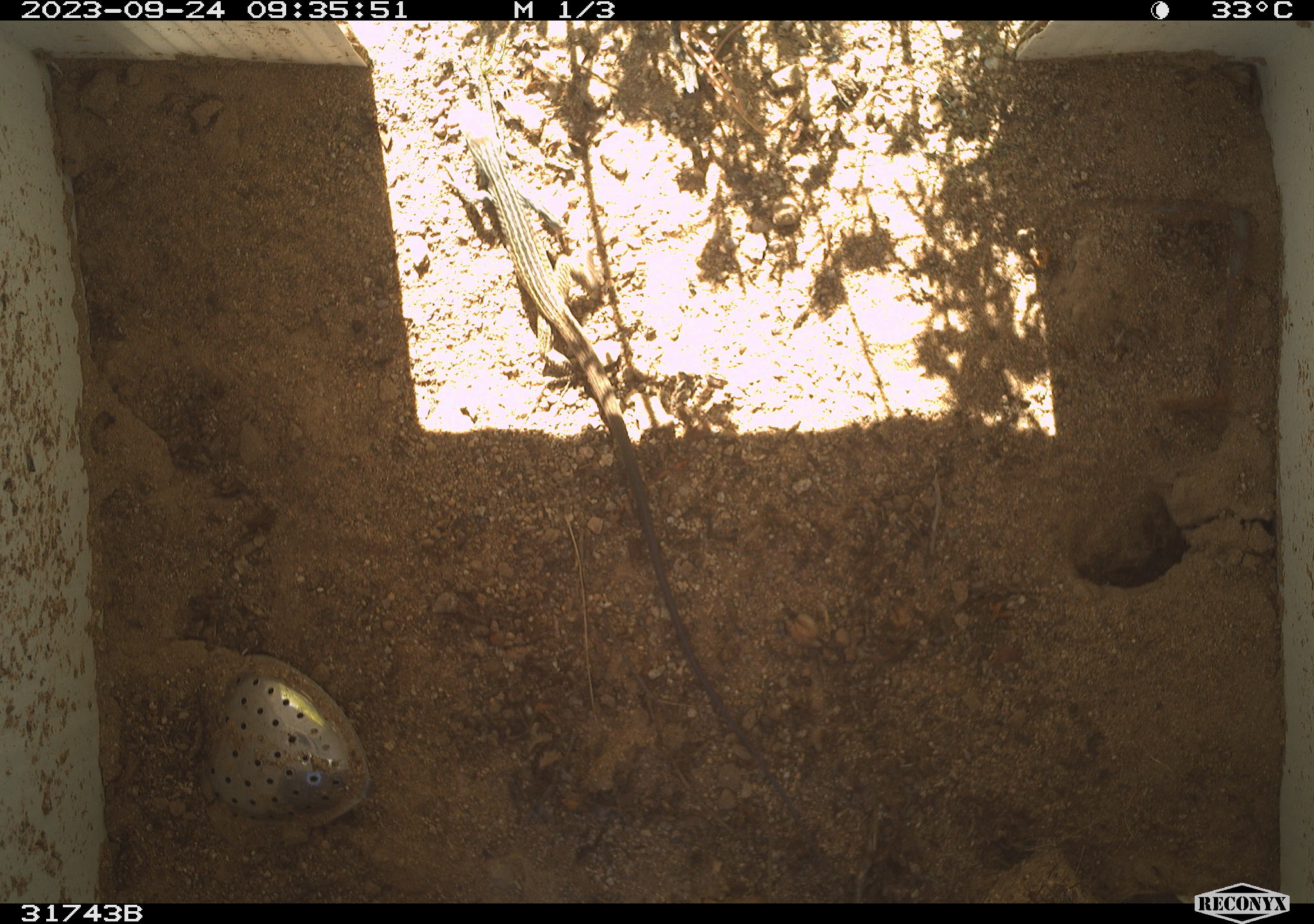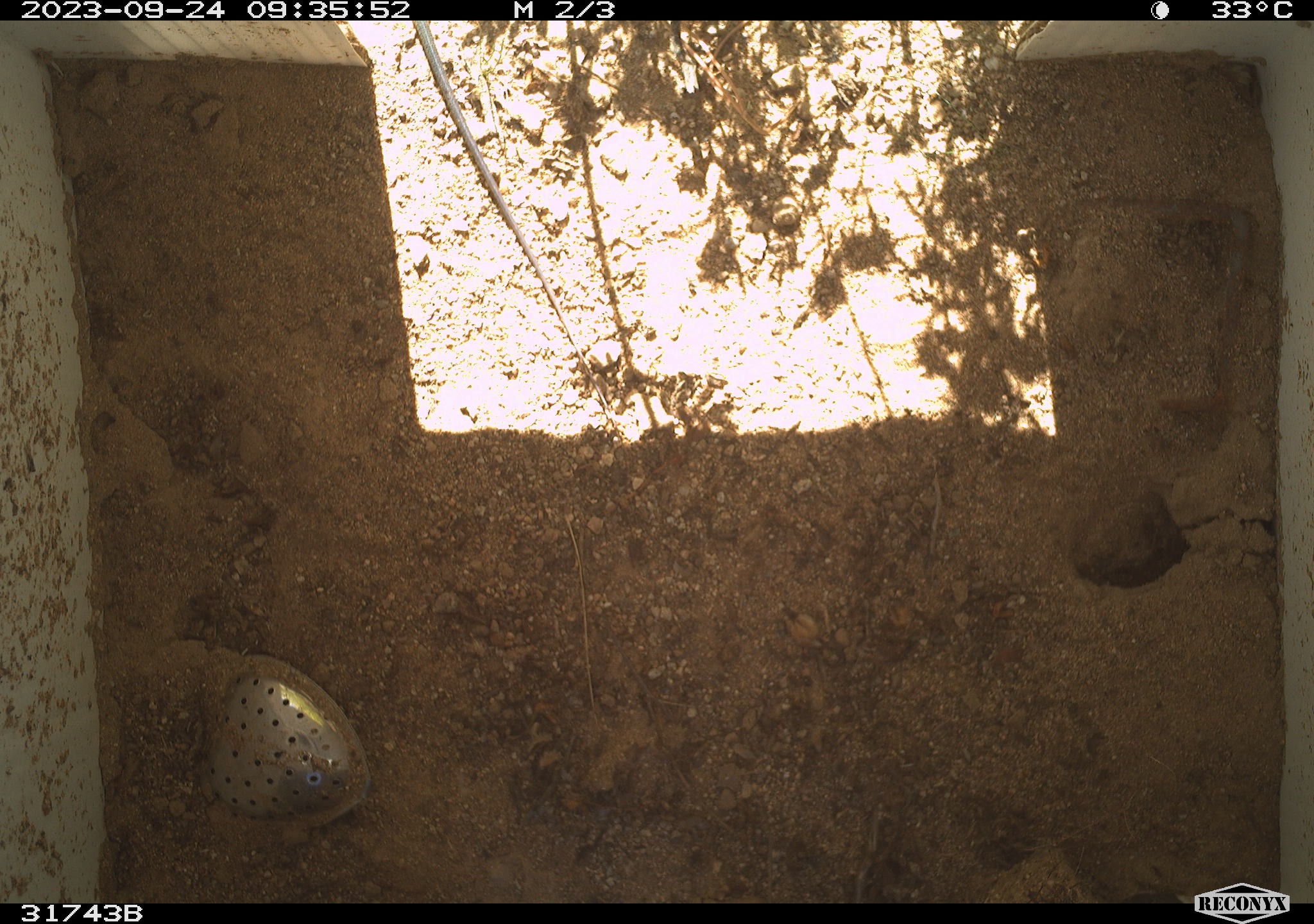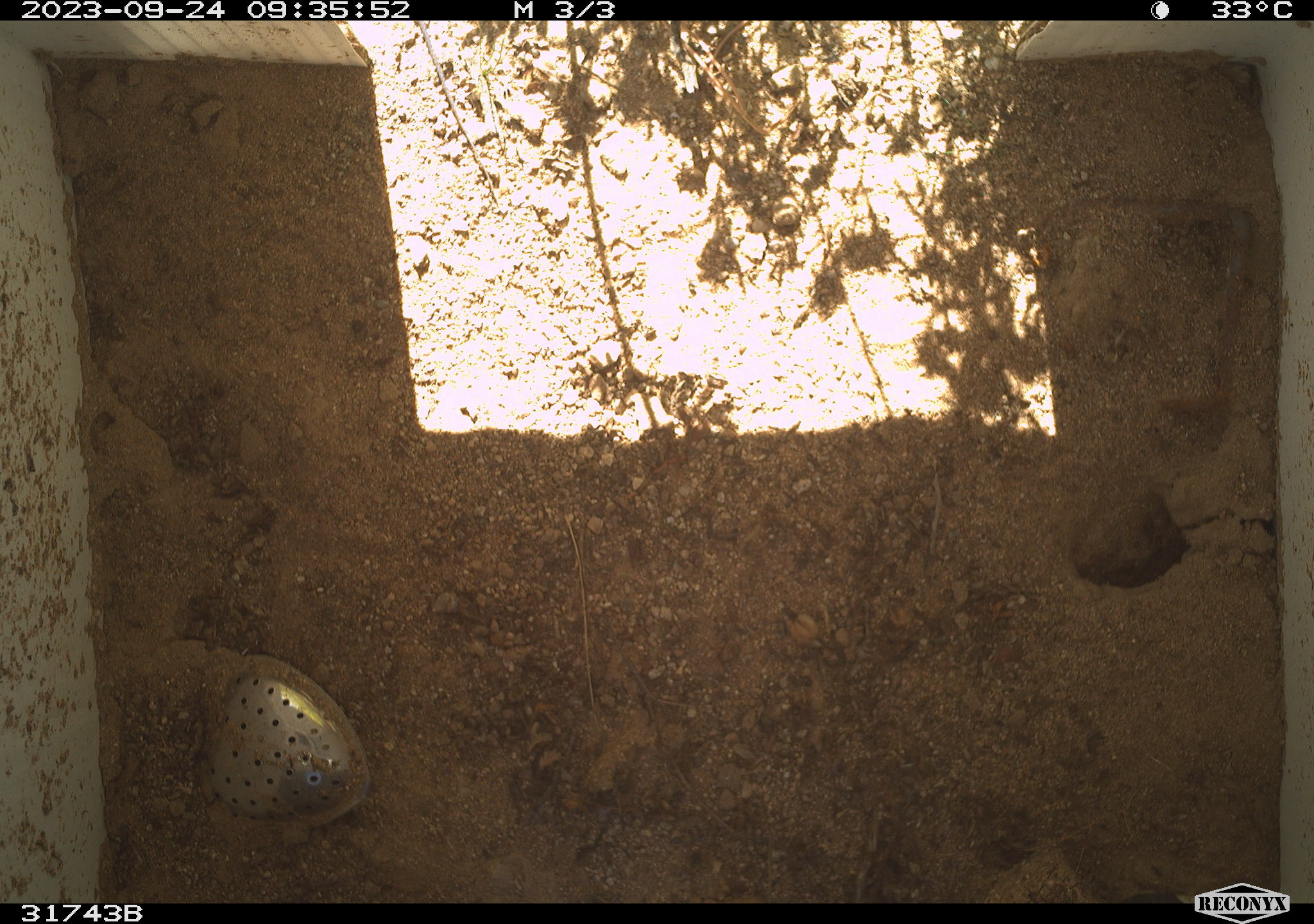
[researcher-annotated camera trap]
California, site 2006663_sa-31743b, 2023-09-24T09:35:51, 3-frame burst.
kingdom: Animalia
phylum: Chordata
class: Reptilia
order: Squamata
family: Teiidae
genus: Aspidoscelis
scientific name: Aspidoscelis tigris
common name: western whiptail